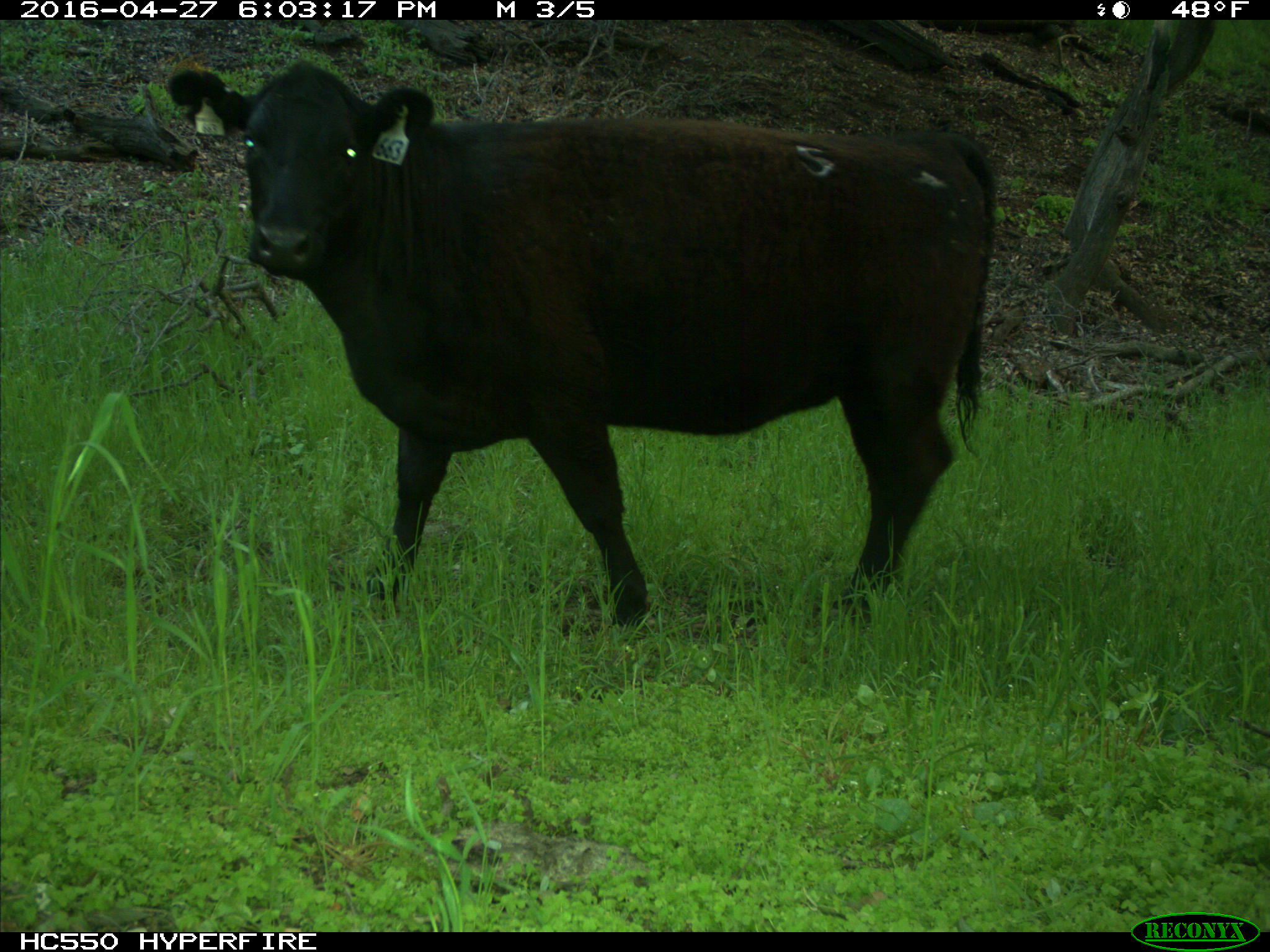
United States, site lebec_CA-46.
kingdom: Animalia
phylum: Chordata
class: Mammalia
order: Artiodactyla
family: Bovidae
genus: Bos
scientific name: Bos taurus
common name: domestic cow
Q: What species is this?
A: Bos taurus (domestic cow).